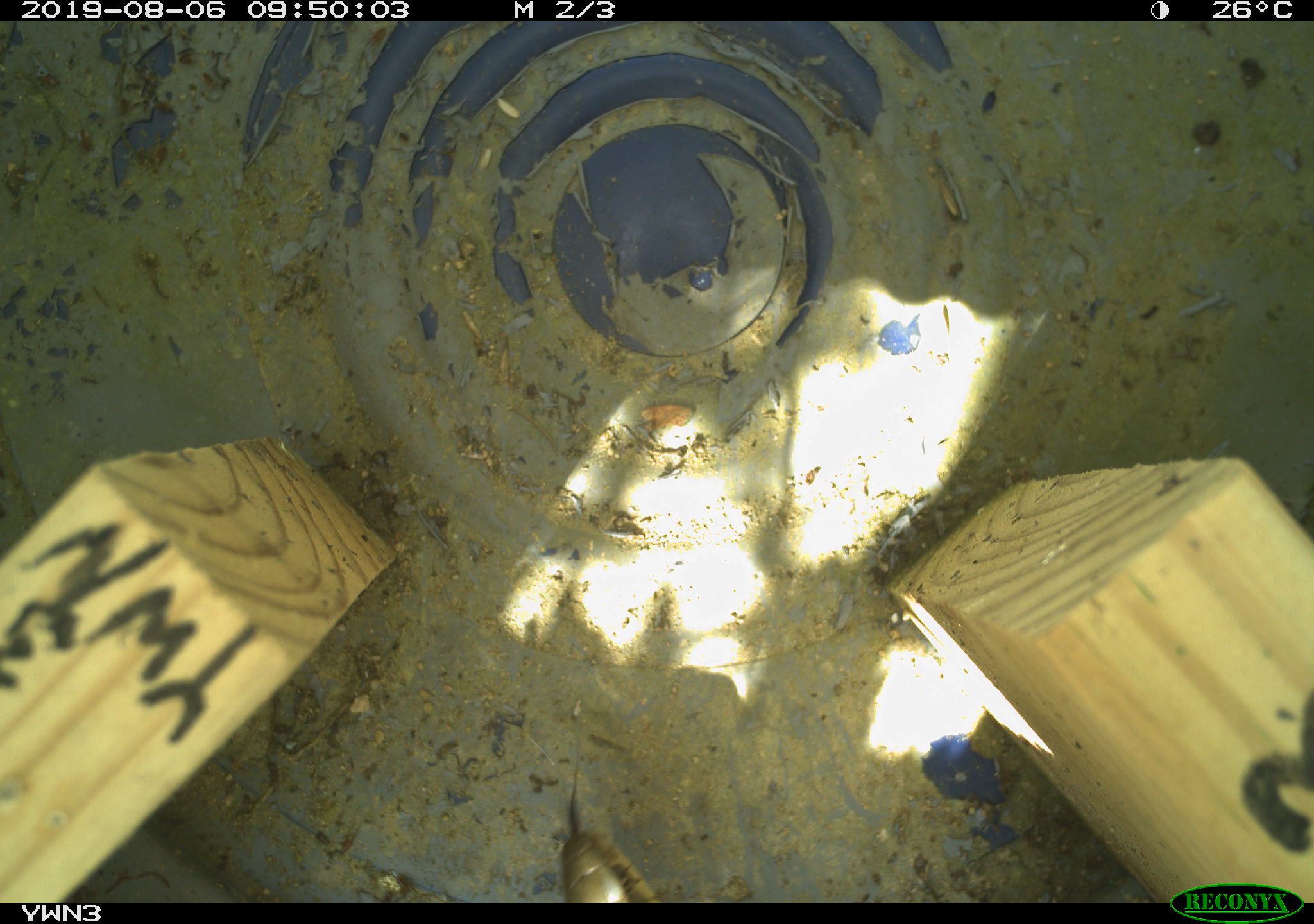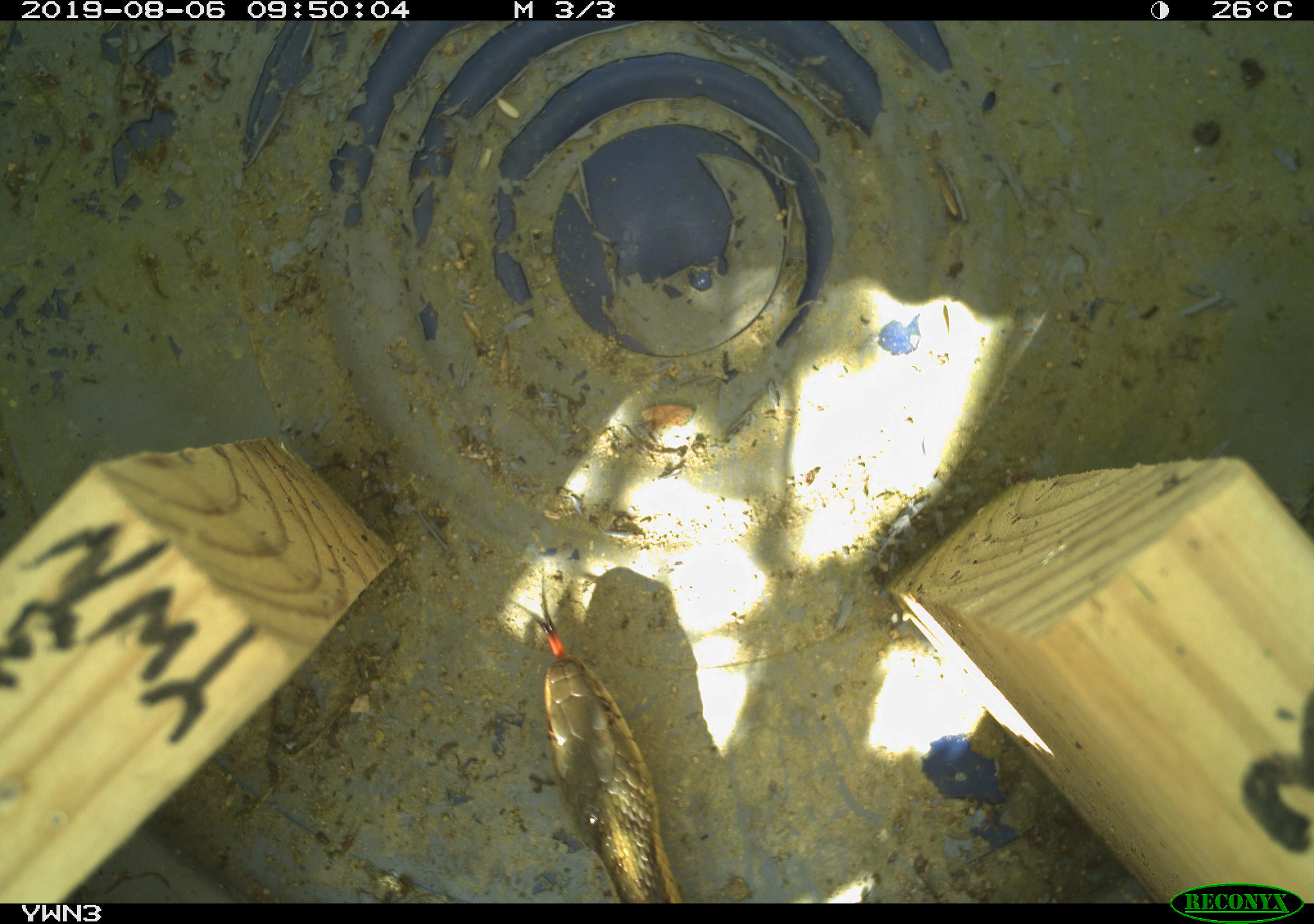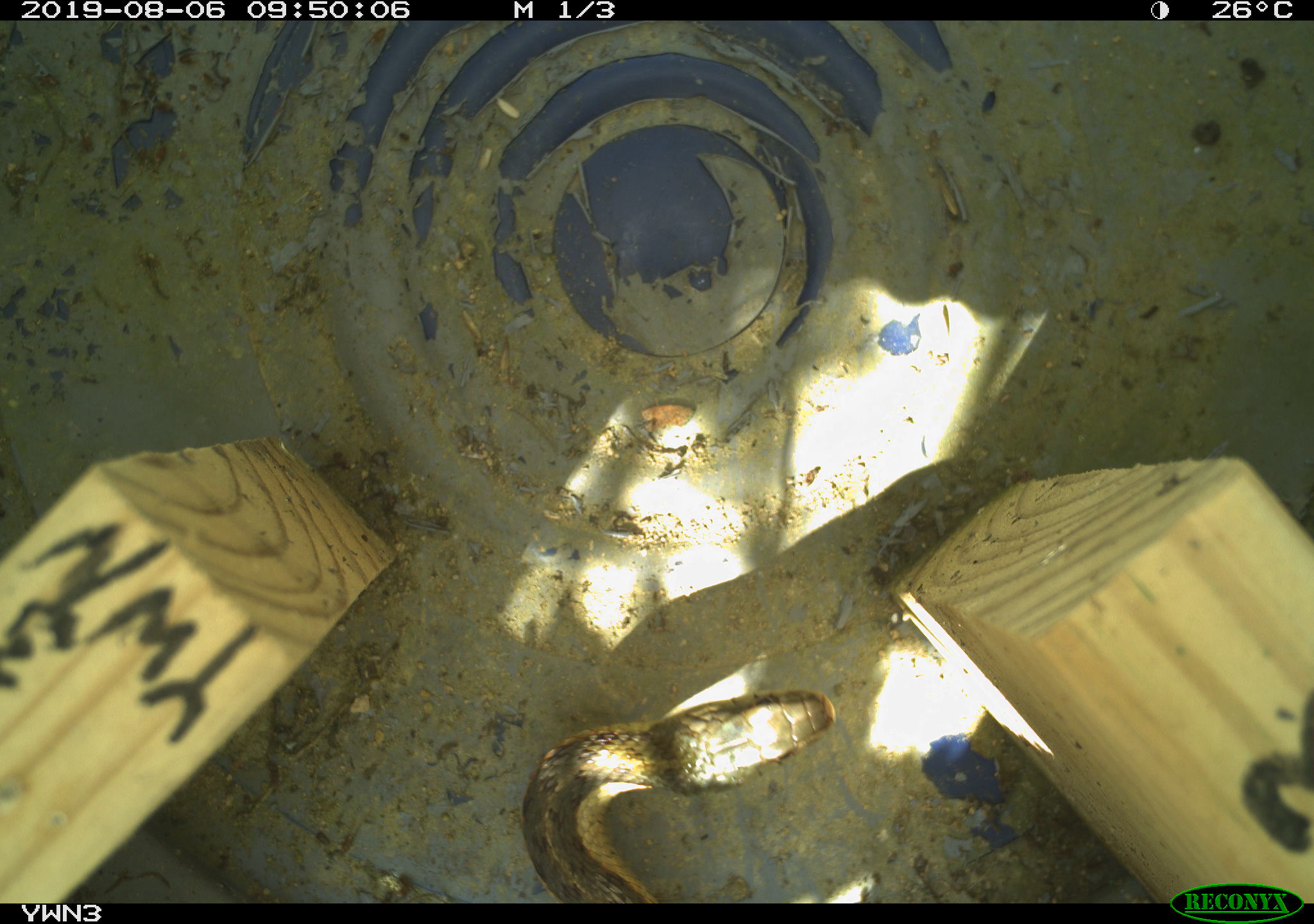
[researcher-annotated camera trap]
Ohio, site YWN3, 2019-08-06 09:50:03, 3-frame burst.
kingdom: Animalia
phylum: Chordata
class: Reptilia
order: Squamata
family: Colubridae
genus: Thamnophis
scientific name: Thamnophis sirtalis sirtalis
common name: eastern gartersnake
Eastern gartersnake (Thamnophis sirtalis sirtalis).